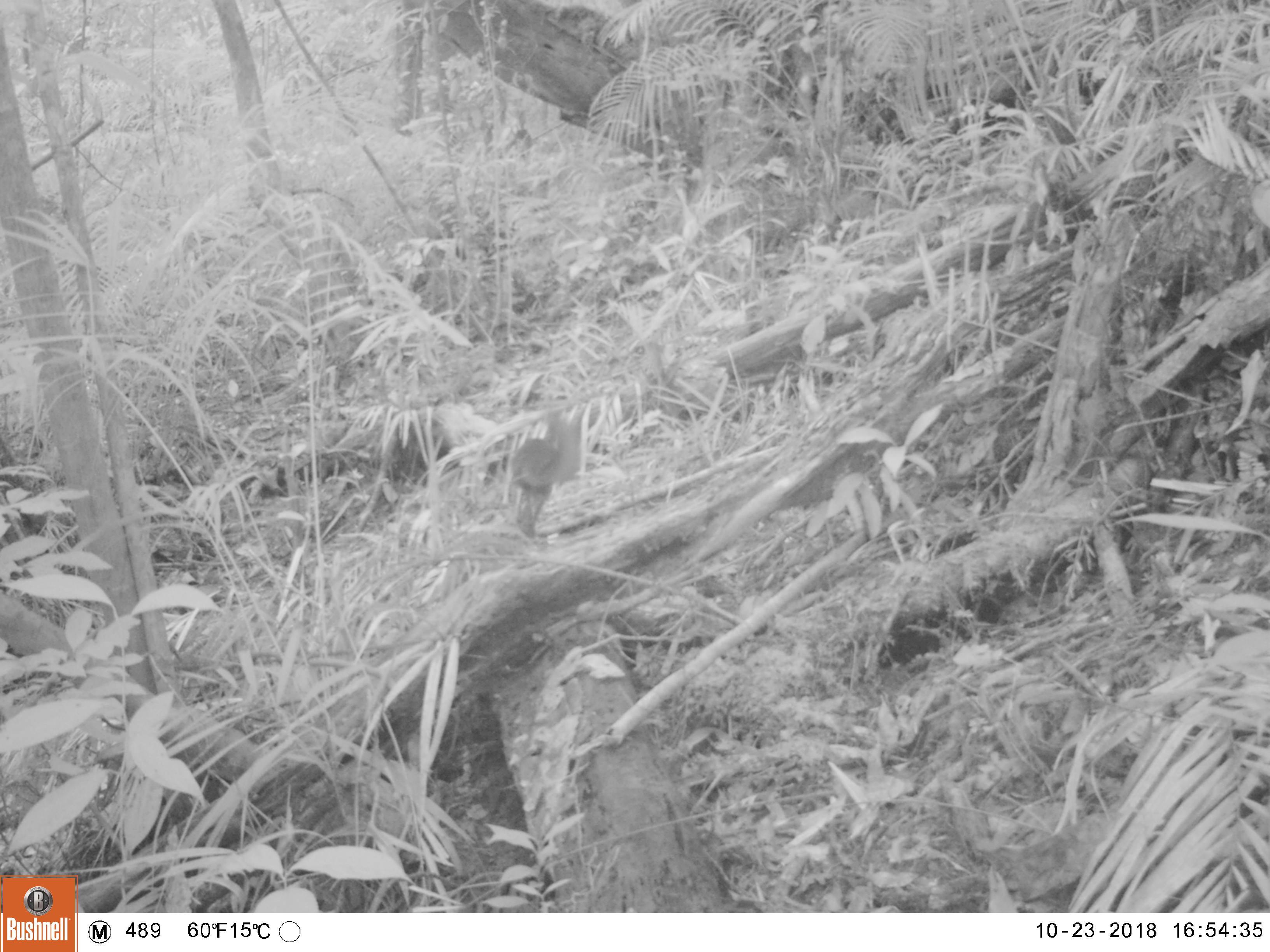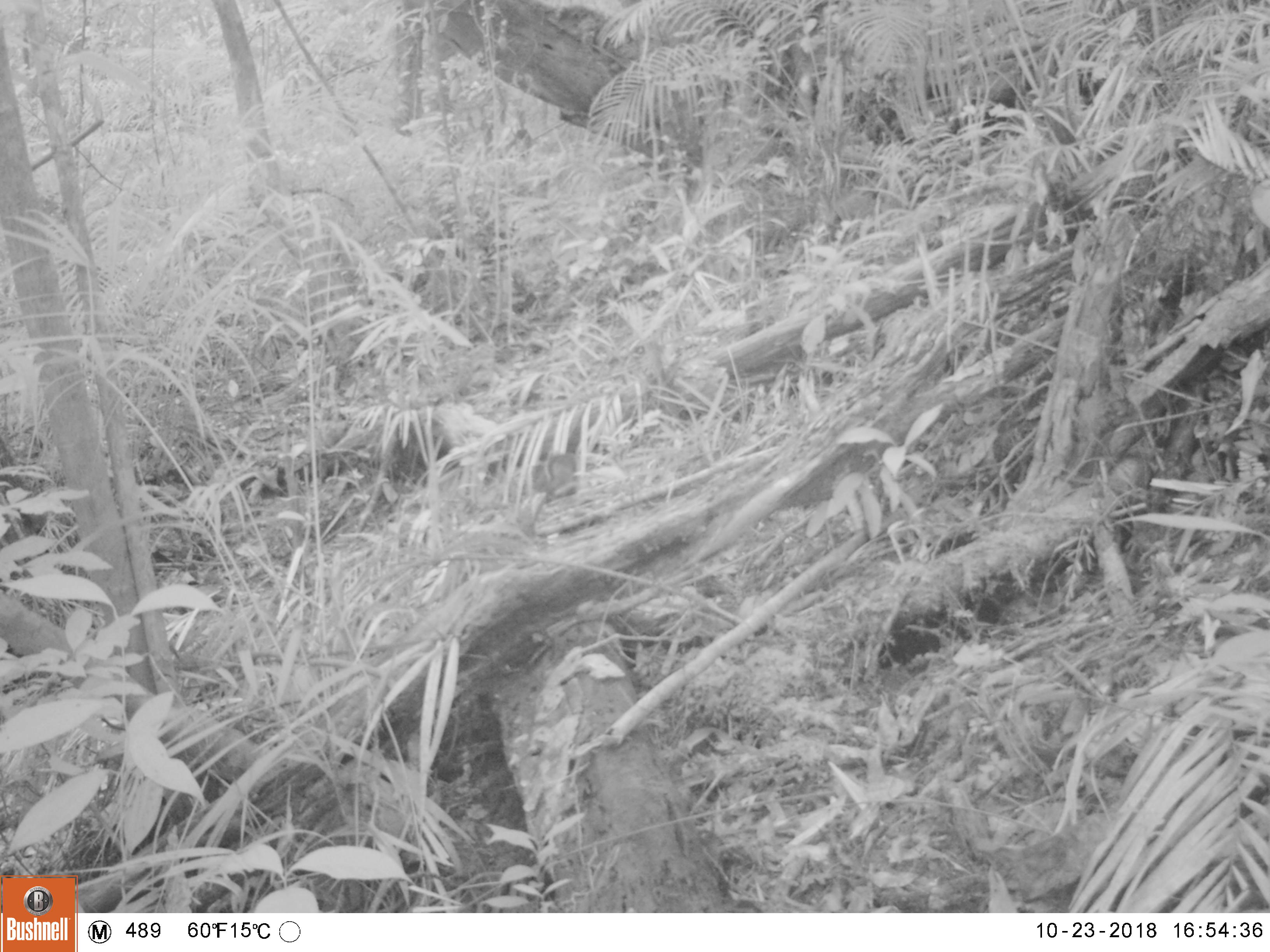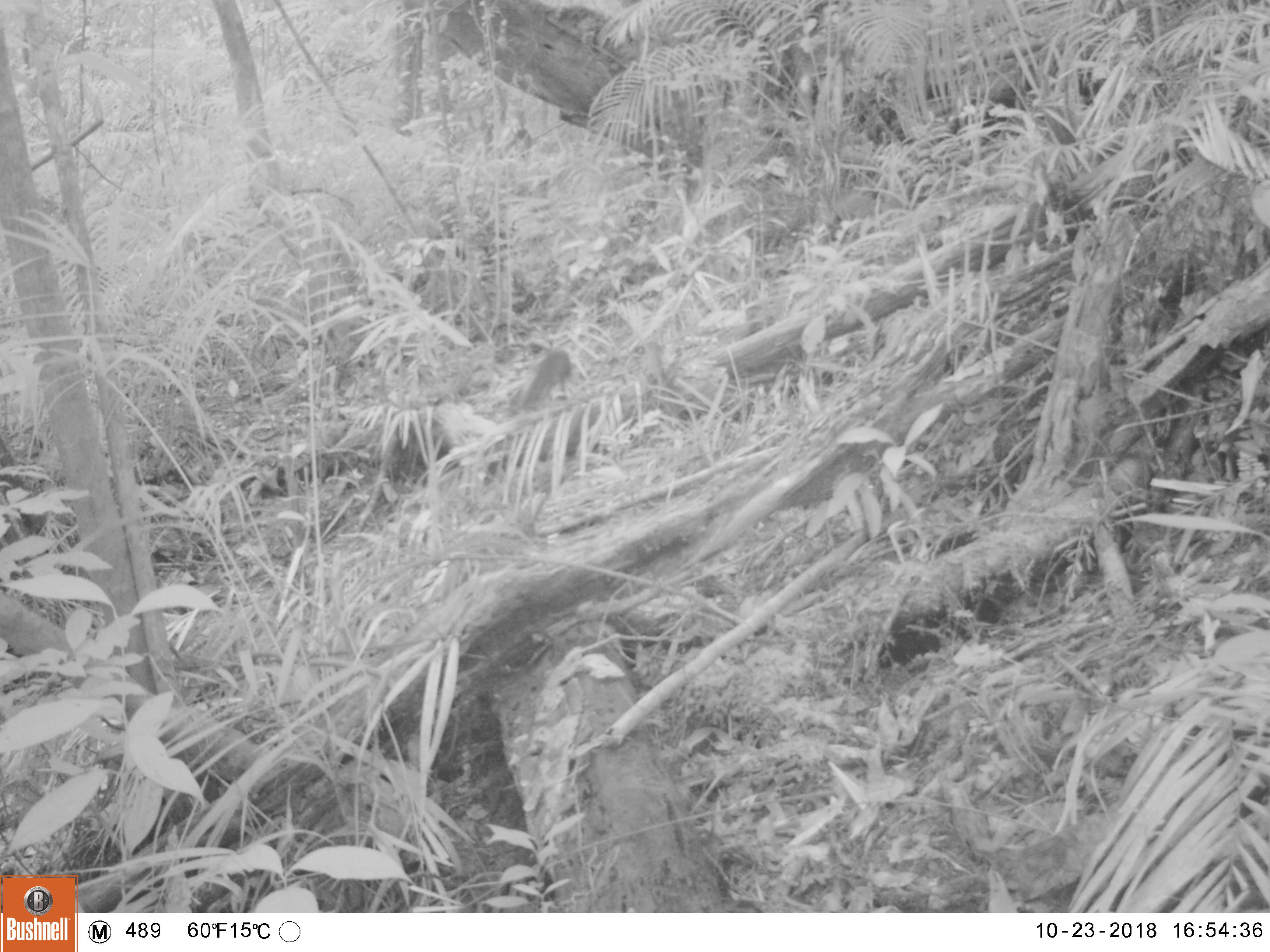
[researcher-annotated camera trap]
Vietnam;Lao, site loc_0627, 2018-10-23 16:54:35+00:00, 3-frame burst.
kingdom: Animalia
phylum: Chordata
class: Mammalia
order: Rodentia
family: Sciuridae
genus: Dremomys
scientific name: Dremomys rufigenis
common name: red-cheeked squirrel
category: red cheeked squirrel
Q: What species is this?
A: Red cheeked squirrel (red-cheeked squirrel) (Dremomys rufigenis).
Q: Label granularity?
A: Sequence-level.